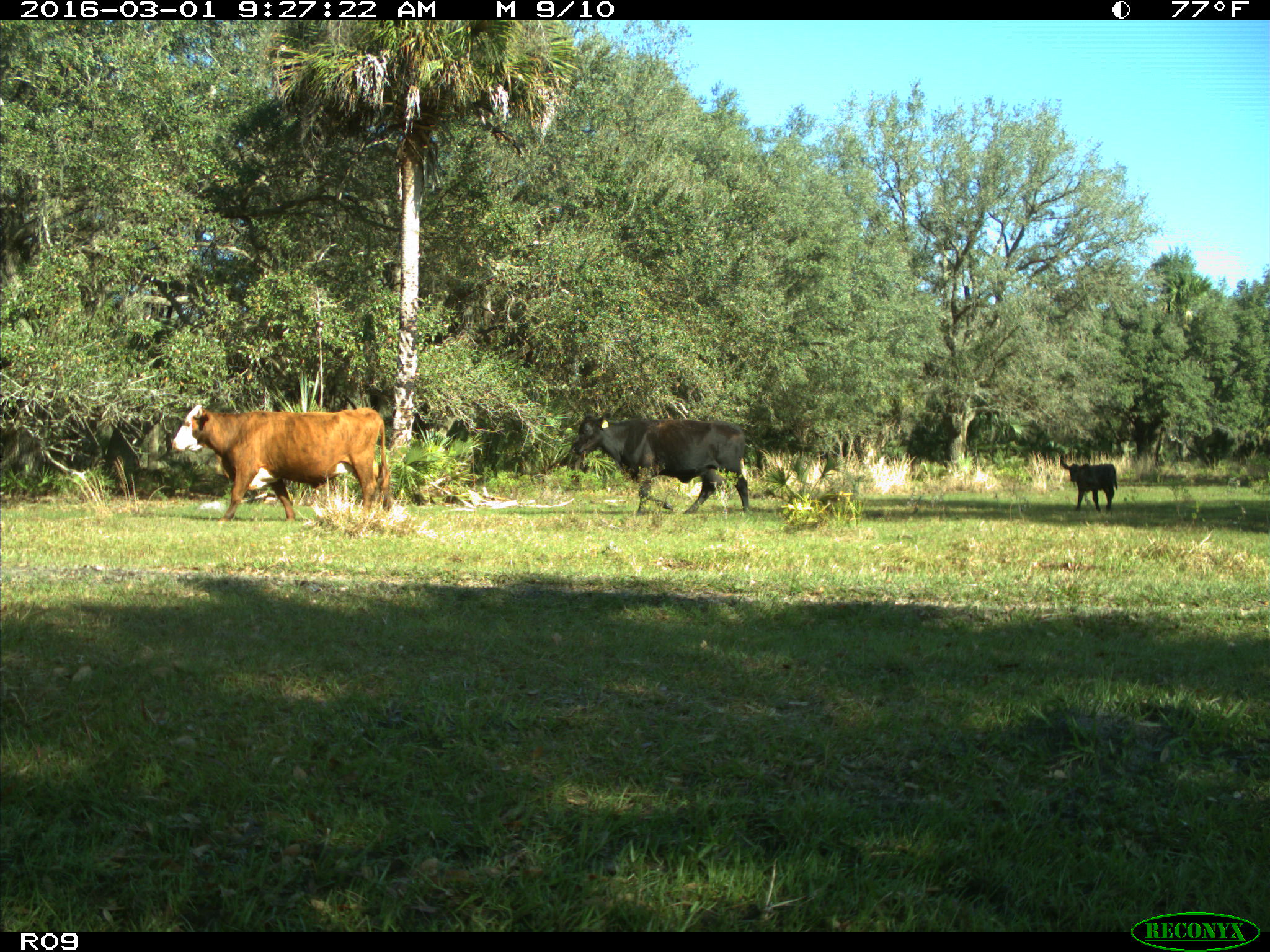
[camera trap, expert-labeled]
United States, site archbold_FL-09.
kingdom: Animalia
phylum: Chordata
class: Mammalia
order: Artiodactyla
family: Bovidae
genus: Bos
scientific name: Bos taurus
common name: domestic cow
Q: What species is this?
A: Bos taurus (domestic cow).